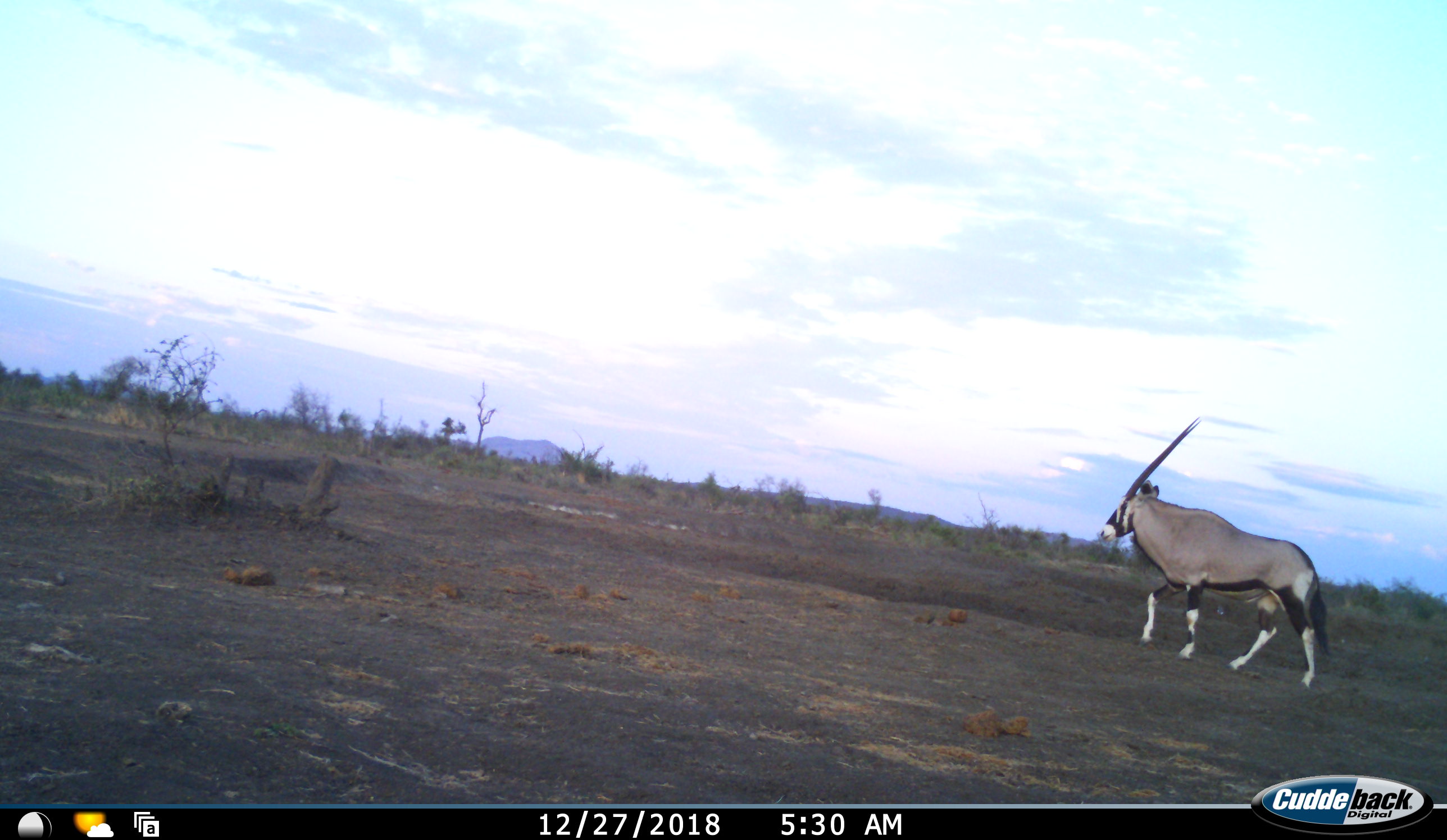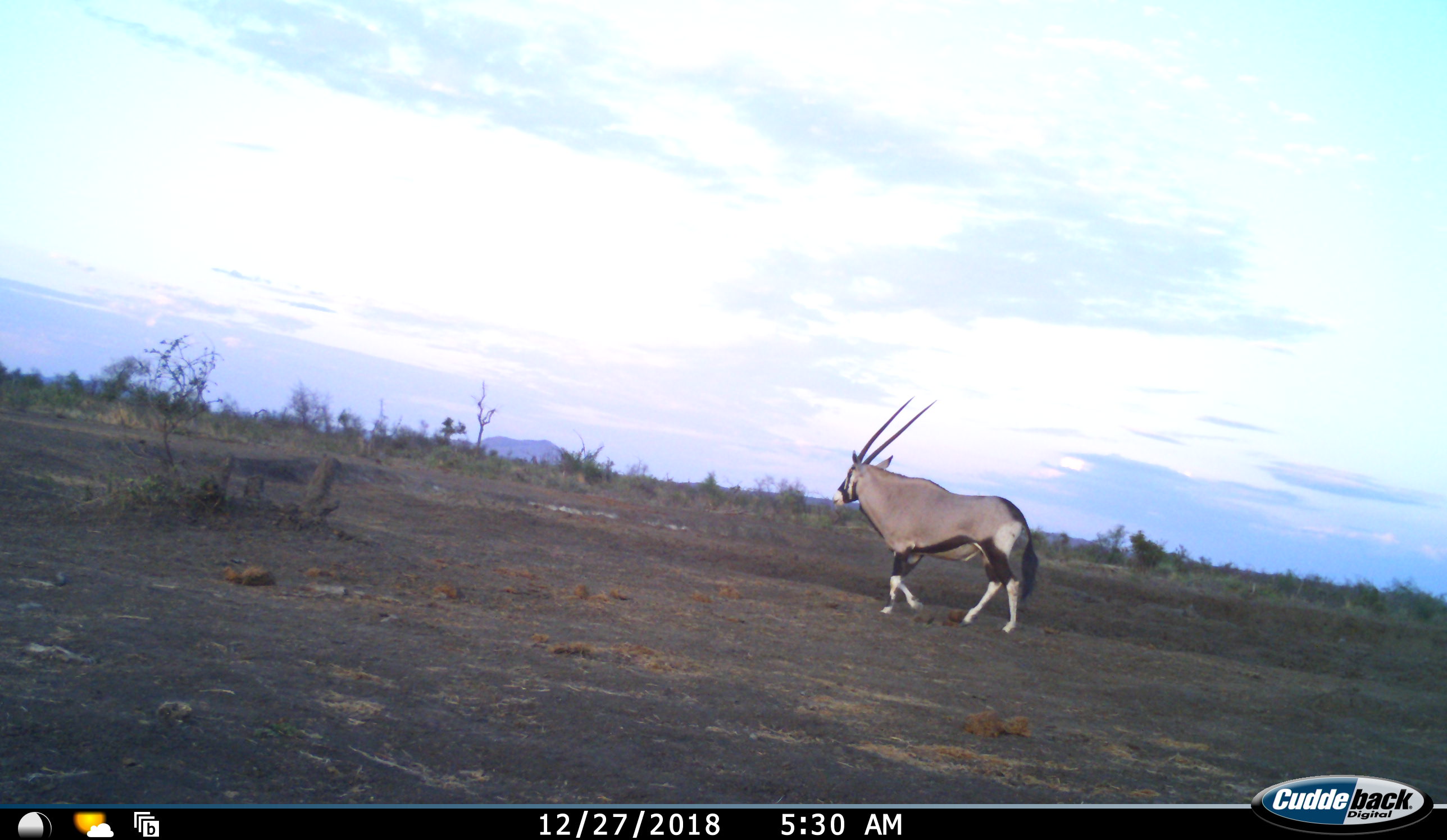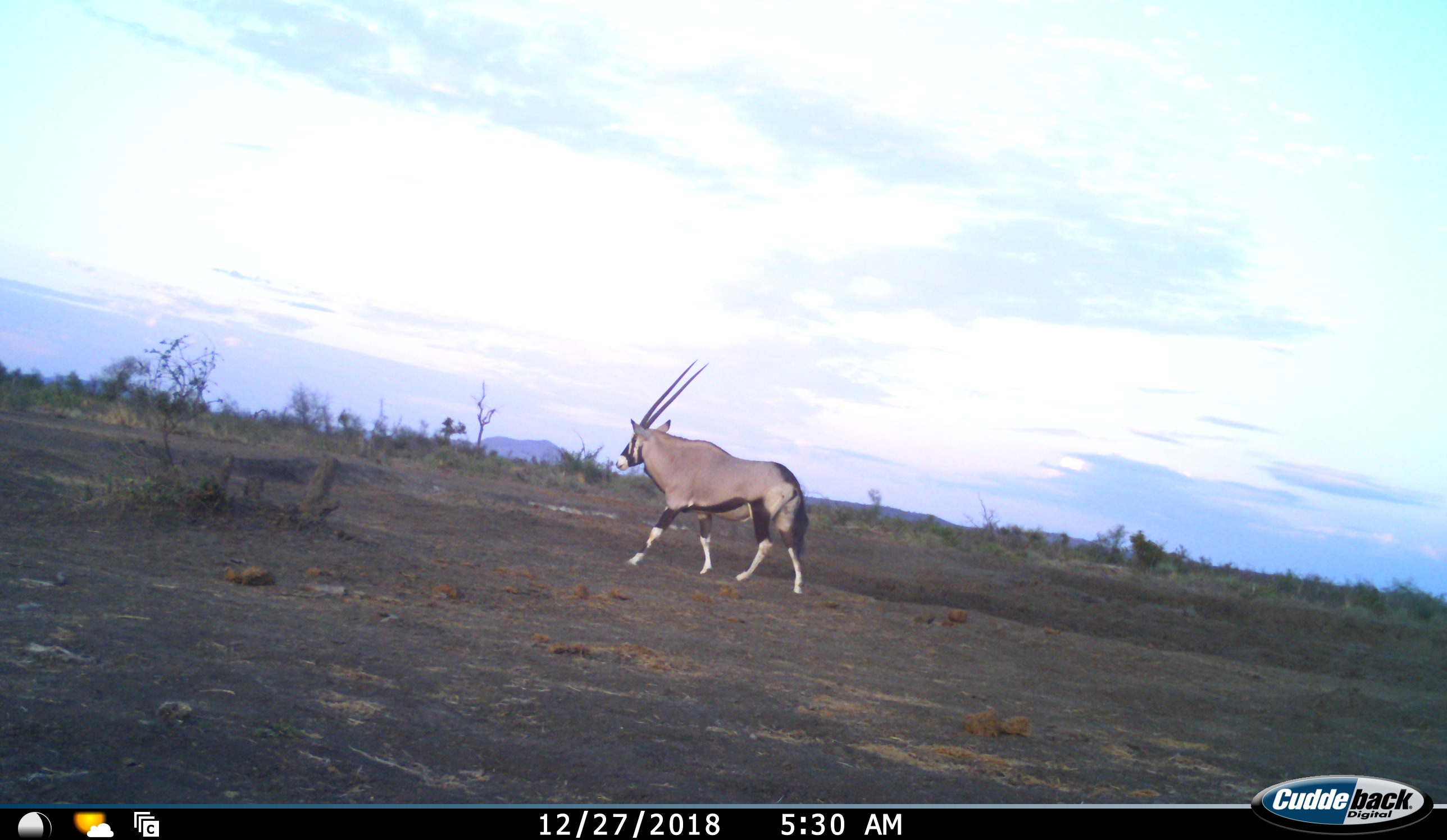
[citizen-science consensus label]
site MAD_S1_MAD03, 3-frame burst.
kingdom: Animalia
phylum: Chordata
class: Mammalia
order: Artiodactyla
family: Bovidae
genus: Oryx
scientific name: Oryx gazella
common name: gemsbok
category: oryx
Oryx (gemsbok) (Oryx gazella), count 1. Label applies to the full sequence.